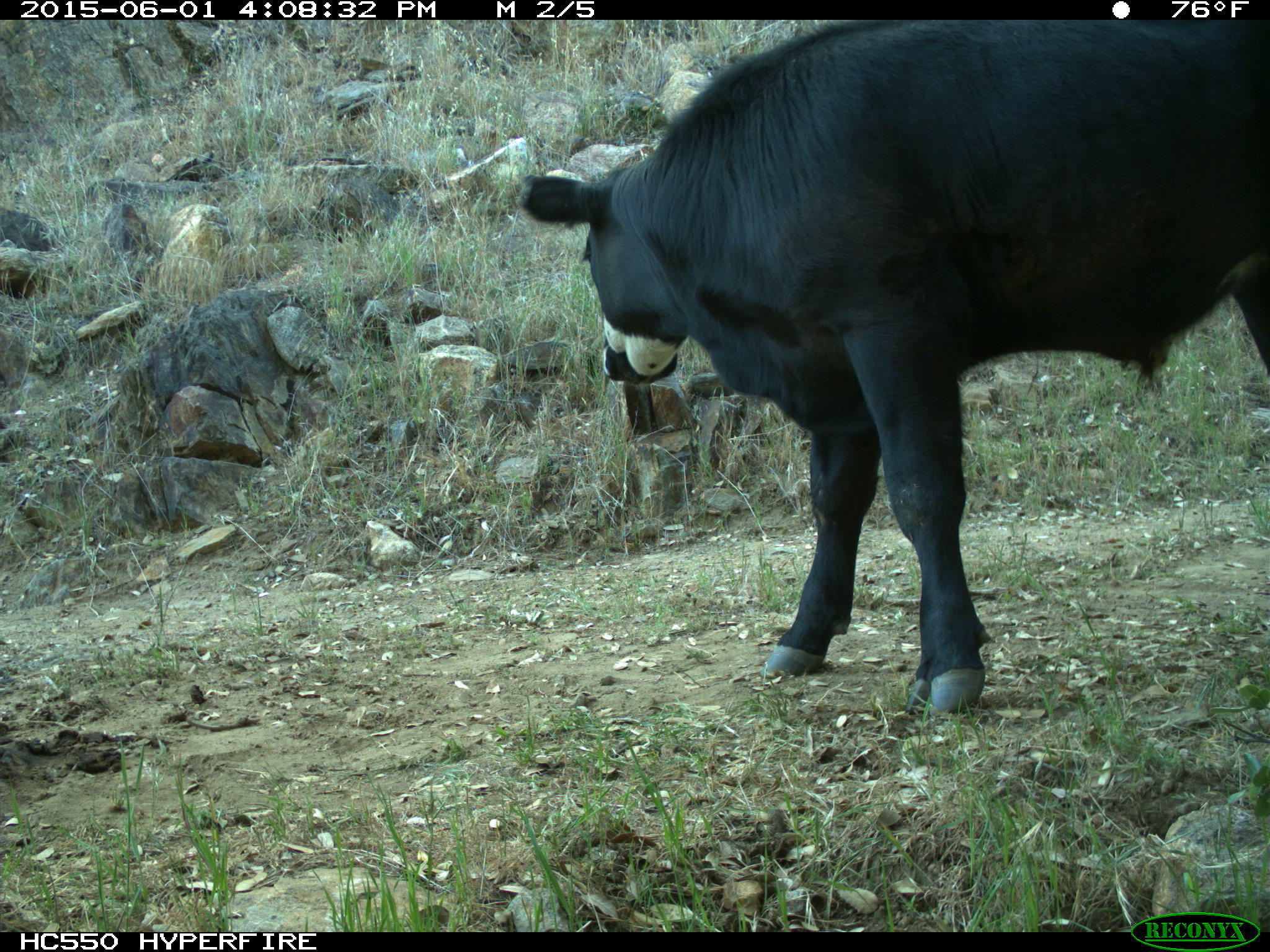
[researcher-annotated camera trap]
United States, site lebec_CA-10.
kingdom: Animalia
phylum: Chordata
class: Mammalia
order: Artiodactyla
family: Bovidae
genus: Bos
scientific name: Bos taurus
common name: domestic cow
Bos taurus (domestic cow).